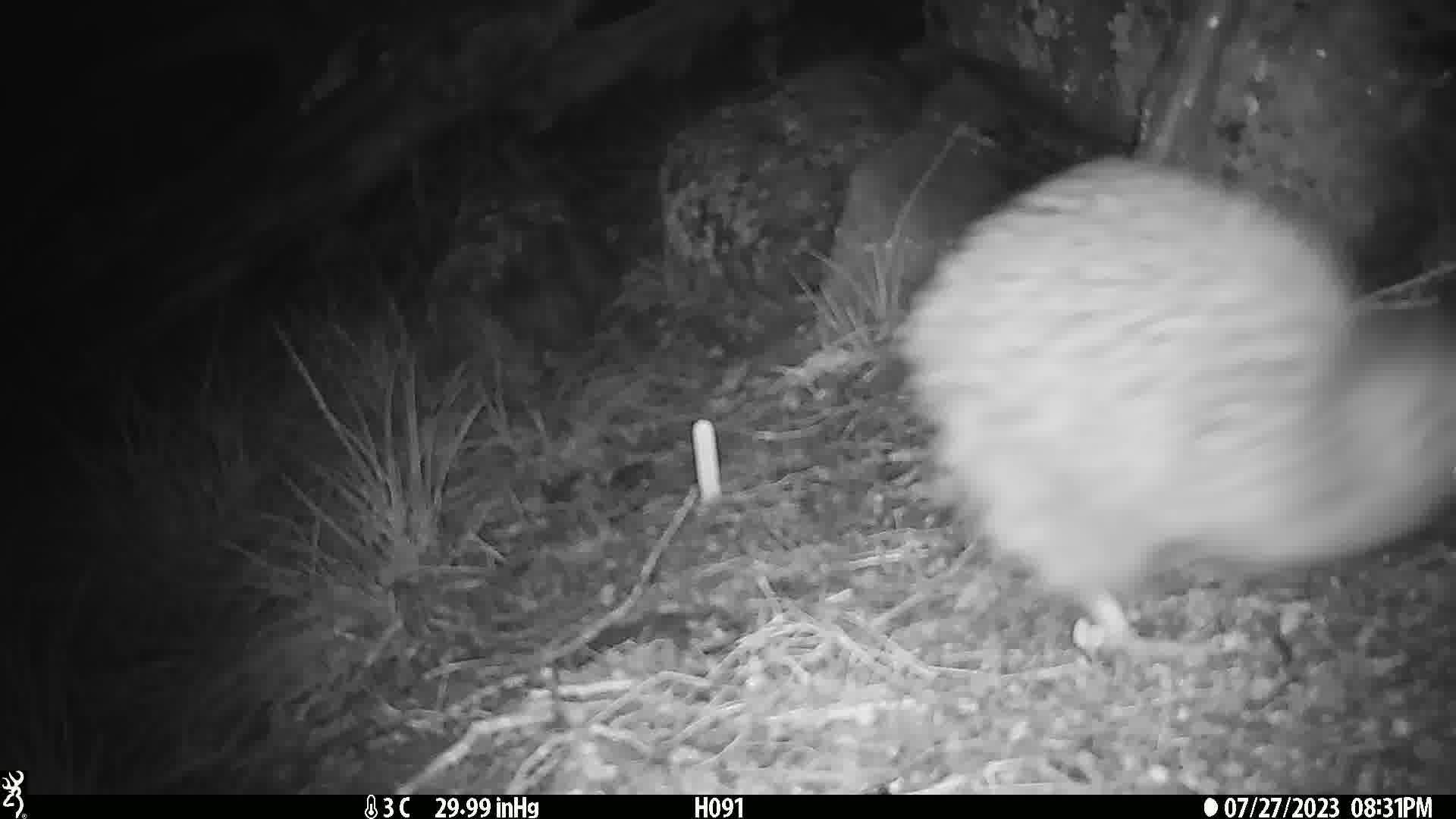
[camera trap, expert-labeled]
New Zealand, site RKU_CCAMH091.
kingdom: Animalia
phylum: Chordata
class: Aves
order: Apterygiformes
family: Apterygidae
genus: Apteryx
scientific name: Apteryx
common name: kiwi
Kiwi (Apteryx).